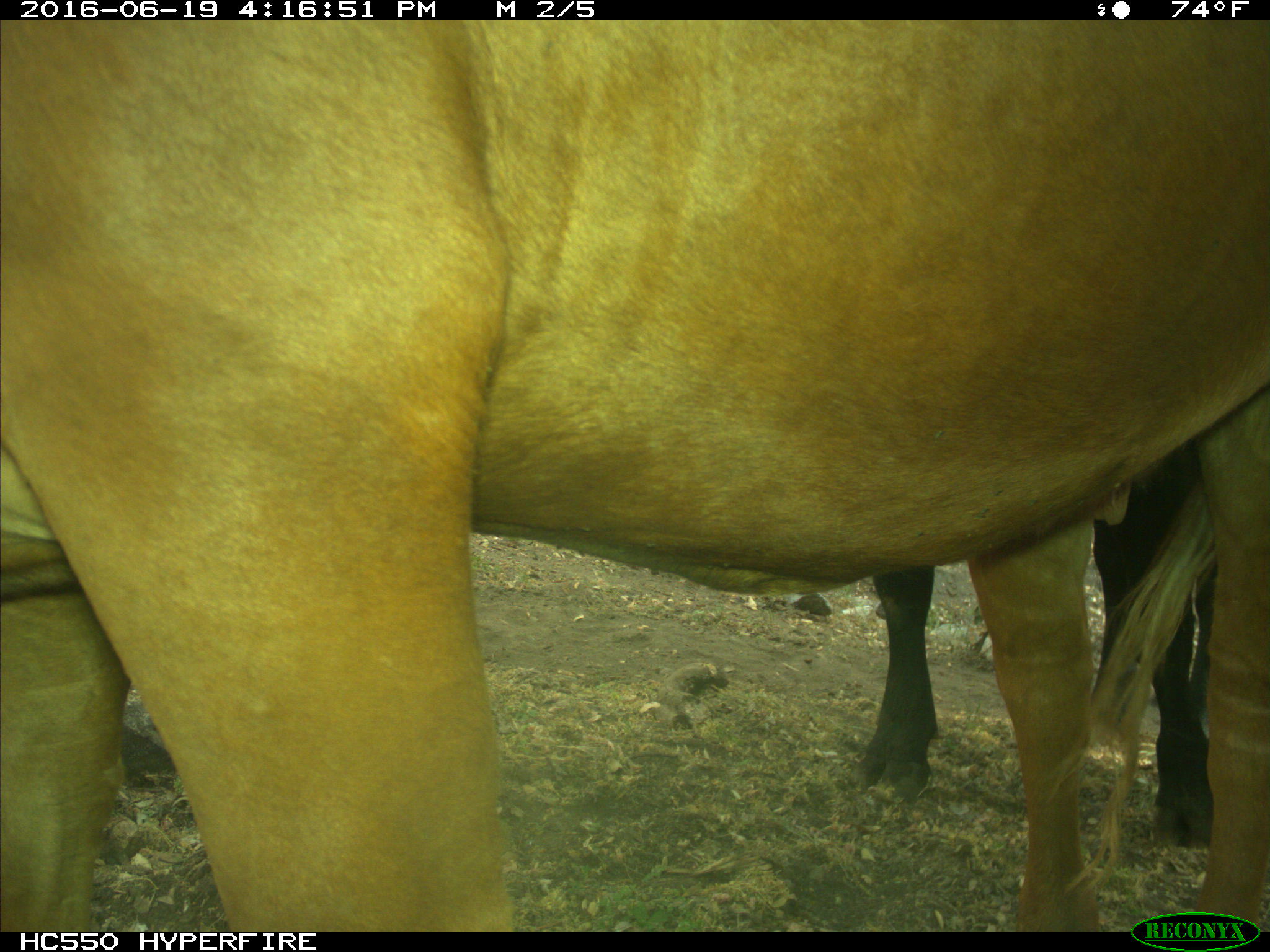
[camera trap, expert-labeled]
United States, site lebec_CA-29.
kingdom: Animalia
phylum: Chordata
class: Mammalia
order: Artiodactyla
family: Bovidae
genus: Bos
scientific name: Bos taurus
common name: domestic cow